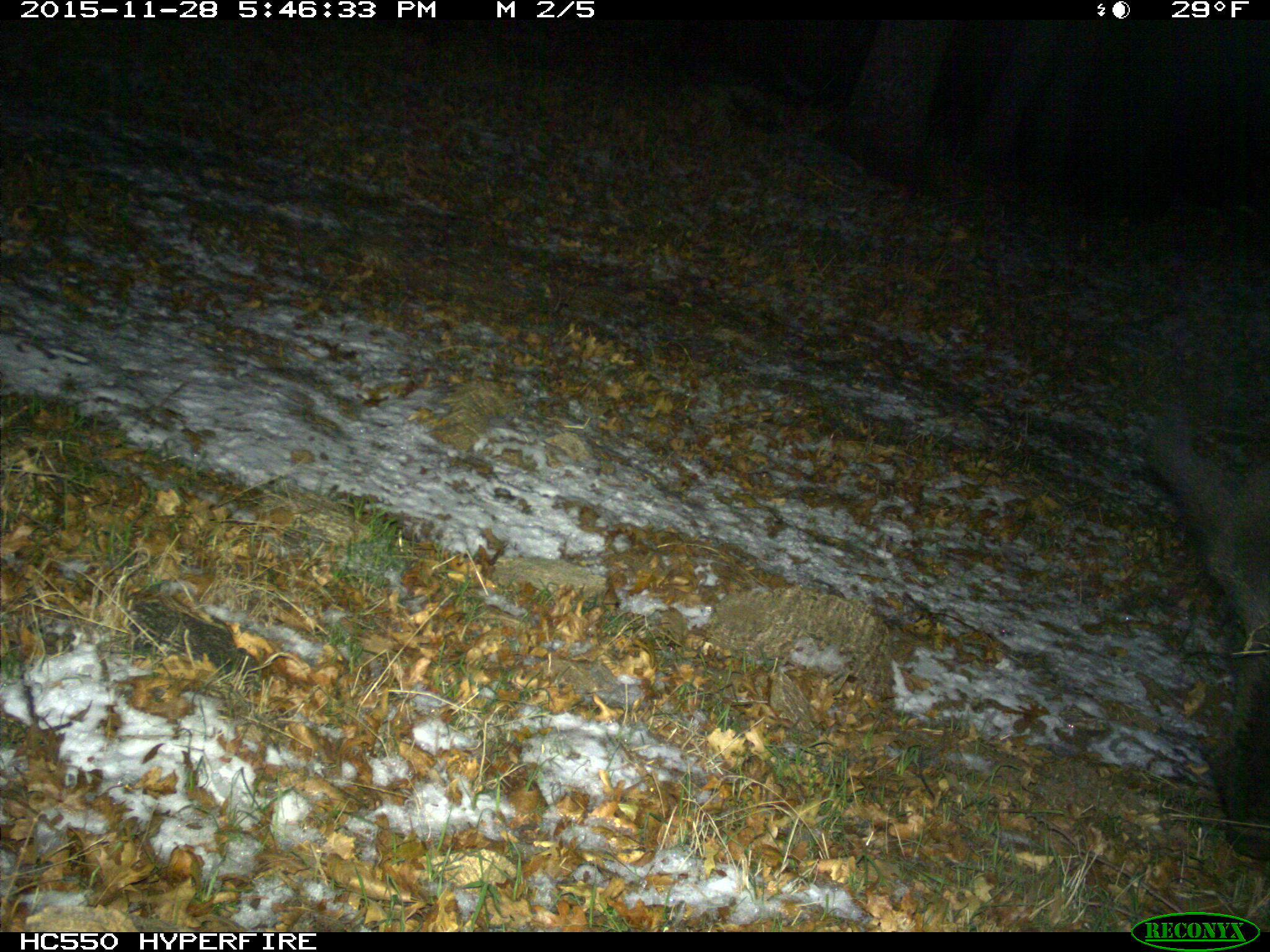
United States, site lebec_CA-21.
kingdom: Animalia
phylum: Chordata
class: Mammalia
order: Artiodactyla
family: Suidae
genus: Sus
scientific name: Sus scrofa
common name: wild boar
Sus scrofa (wild boar).